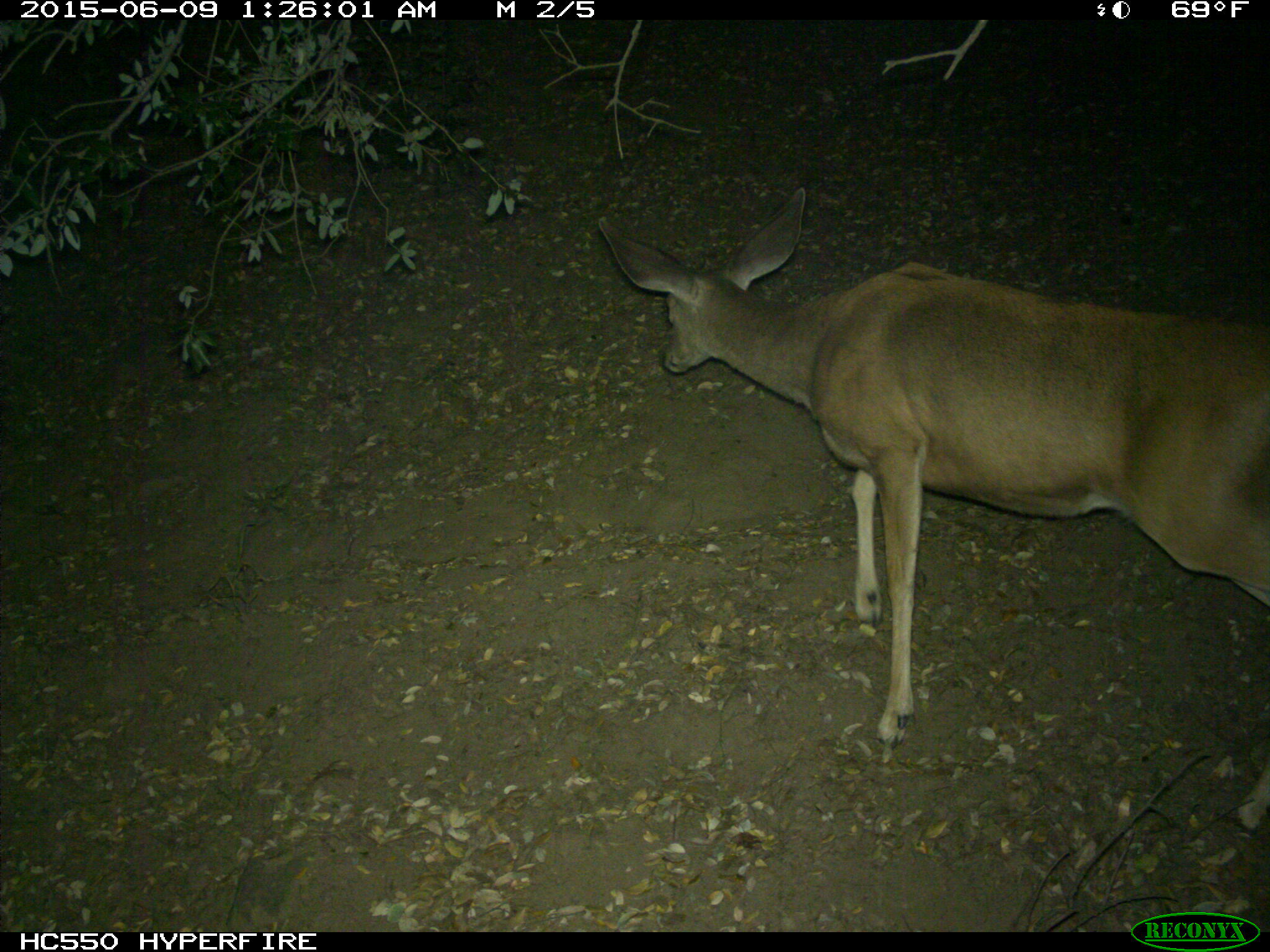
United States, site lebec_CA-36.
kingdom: Animalia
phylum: Chordata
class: Mammalia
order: Artiodactyla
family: Cervidae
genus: Odocoileus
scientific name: Odocoileus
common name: deer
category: unidentified deer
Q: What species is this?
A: Unidentified deer (deer) (Odocoileus).